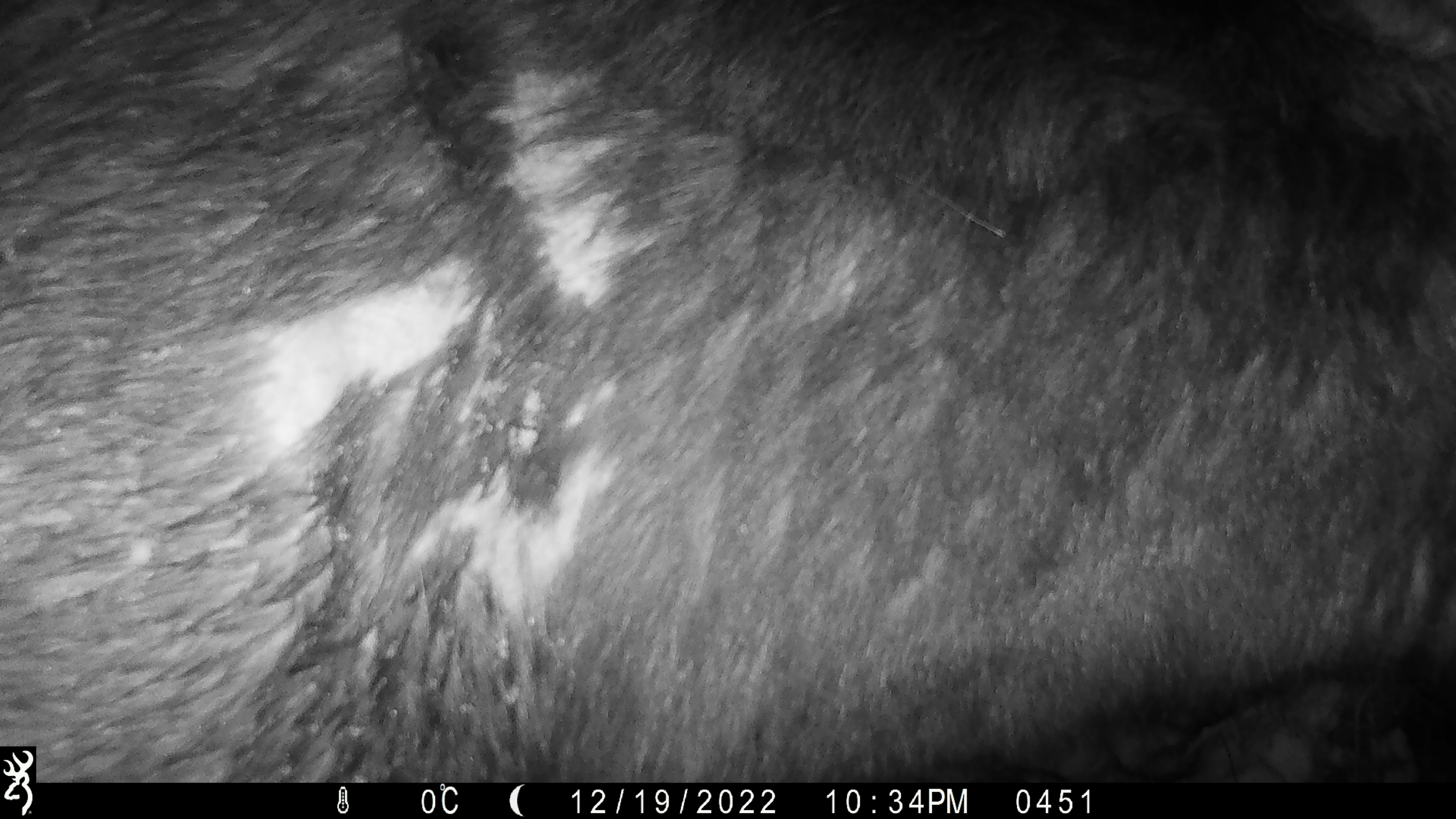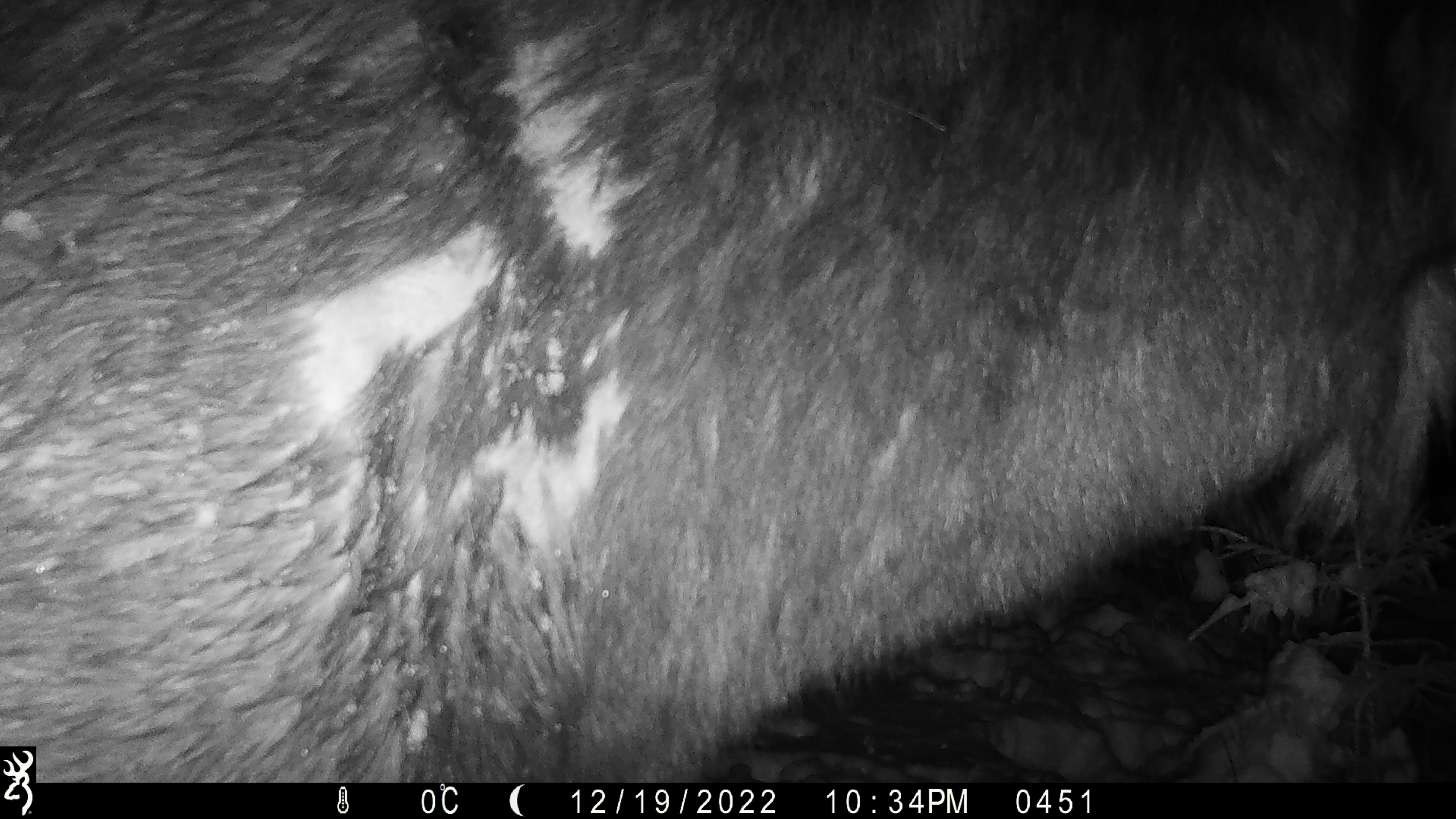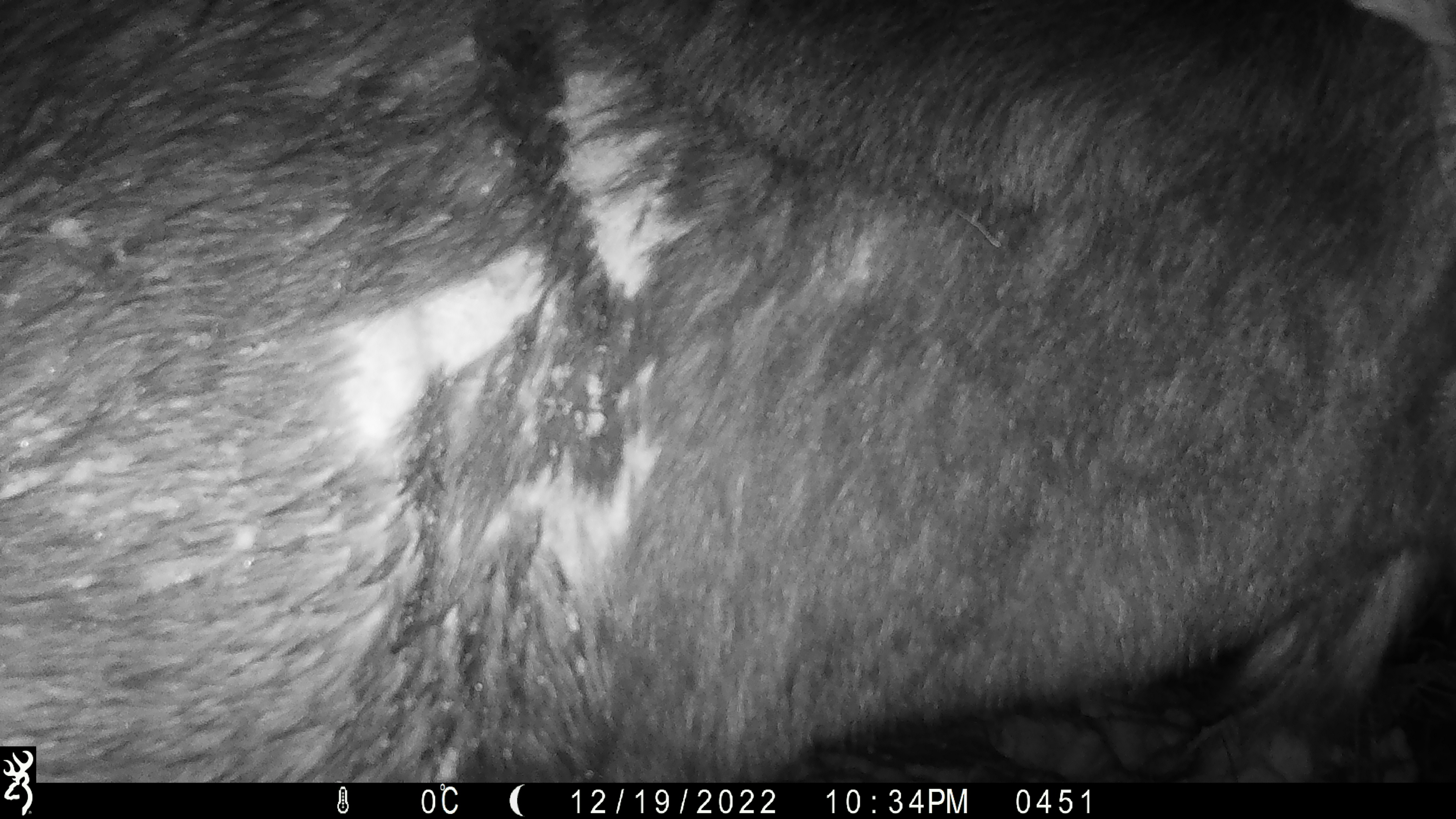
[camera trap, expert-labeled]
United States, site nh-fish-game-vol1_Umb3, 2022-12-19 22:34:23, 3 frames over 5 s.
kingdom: Animalia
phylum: Chordata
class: Mammalia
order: Artiodactyla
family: Cervidae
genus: Alces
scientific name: Alces alces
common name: moose